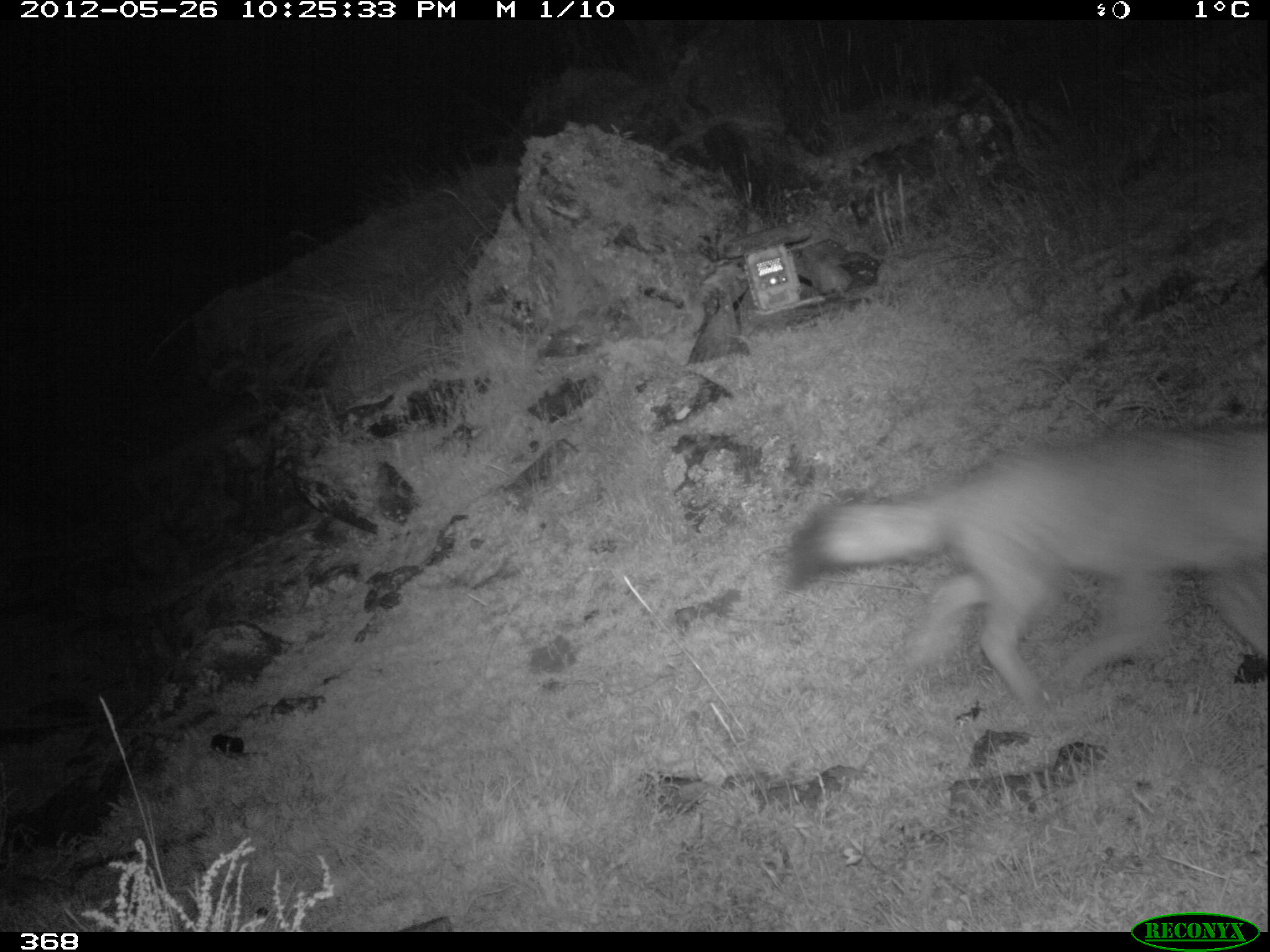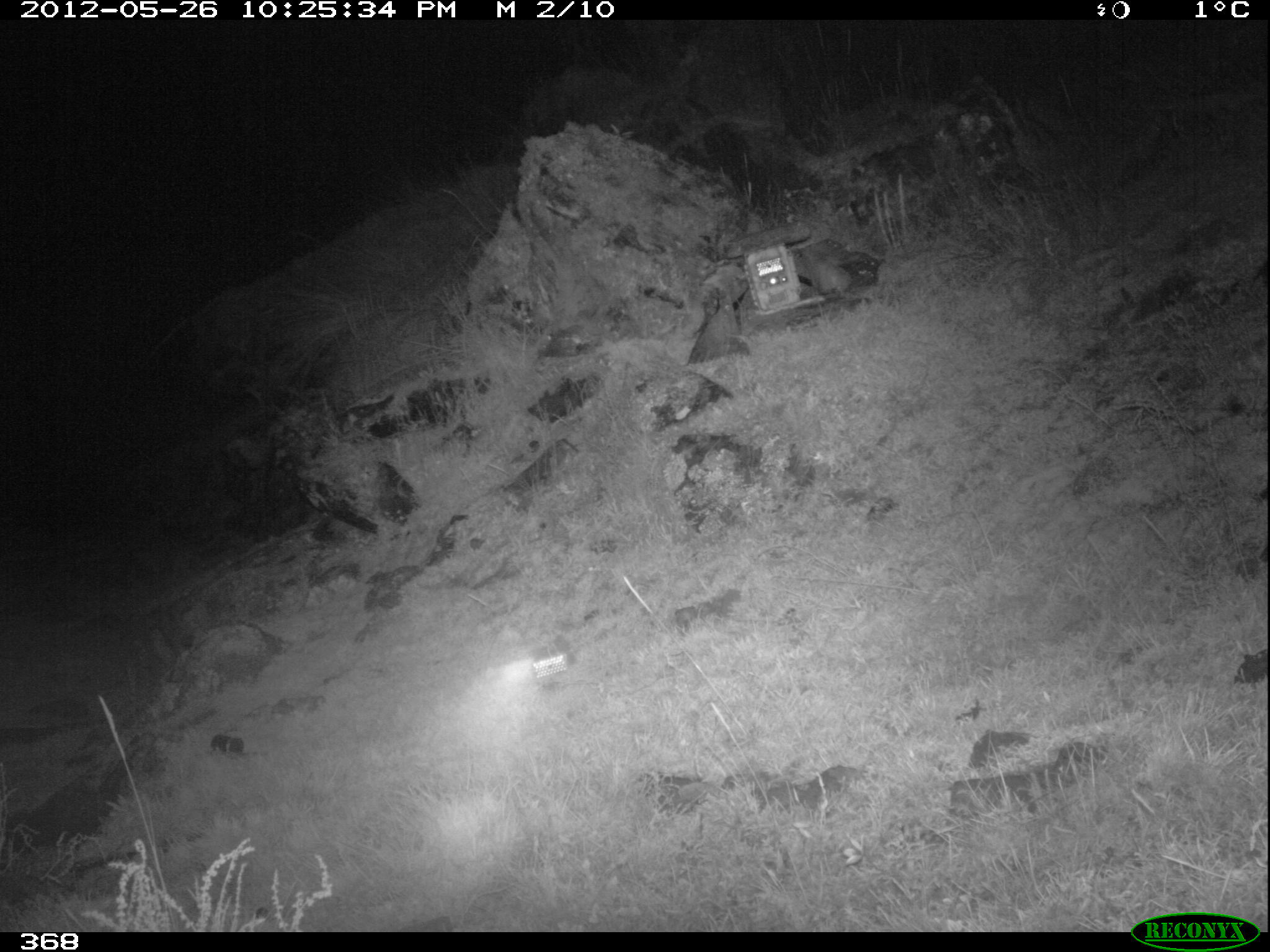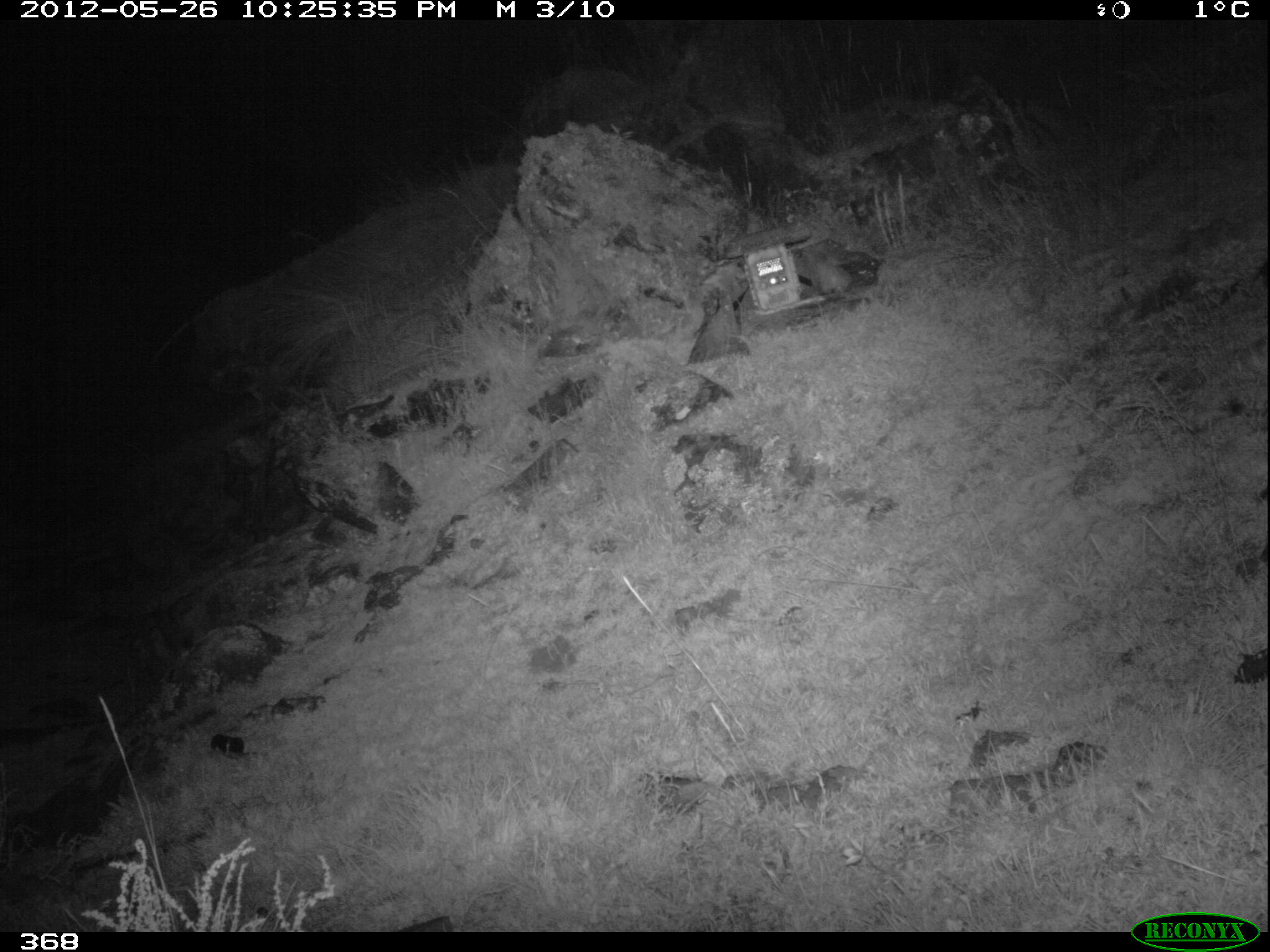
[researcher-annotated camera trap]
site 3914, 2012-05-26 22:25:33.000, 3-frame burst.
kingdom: Animalia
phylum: Chordata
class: Mammalia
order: Carnivora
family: Canidae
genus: Lycalopex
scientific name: Lycalopex culpaeus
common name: culpeo